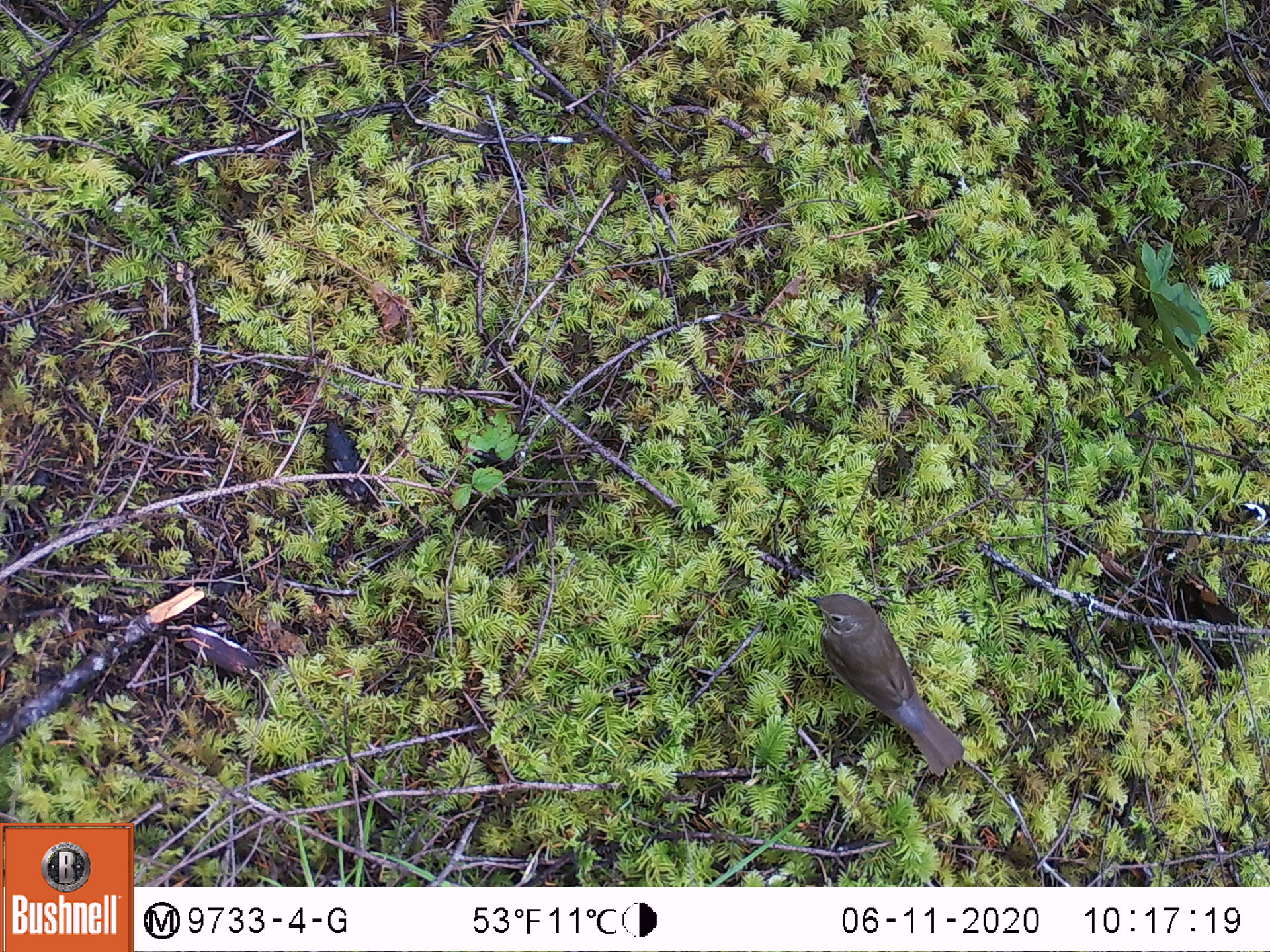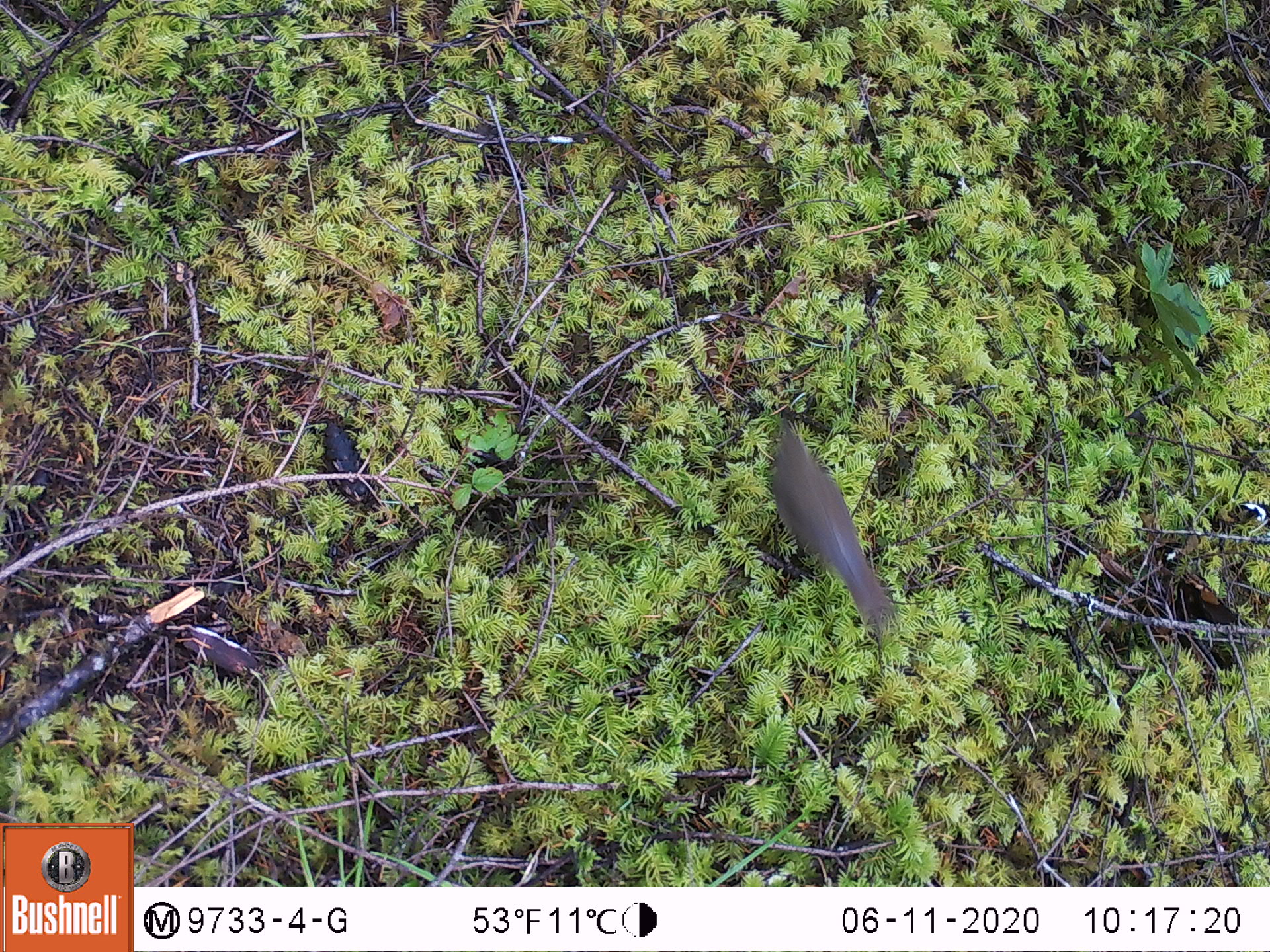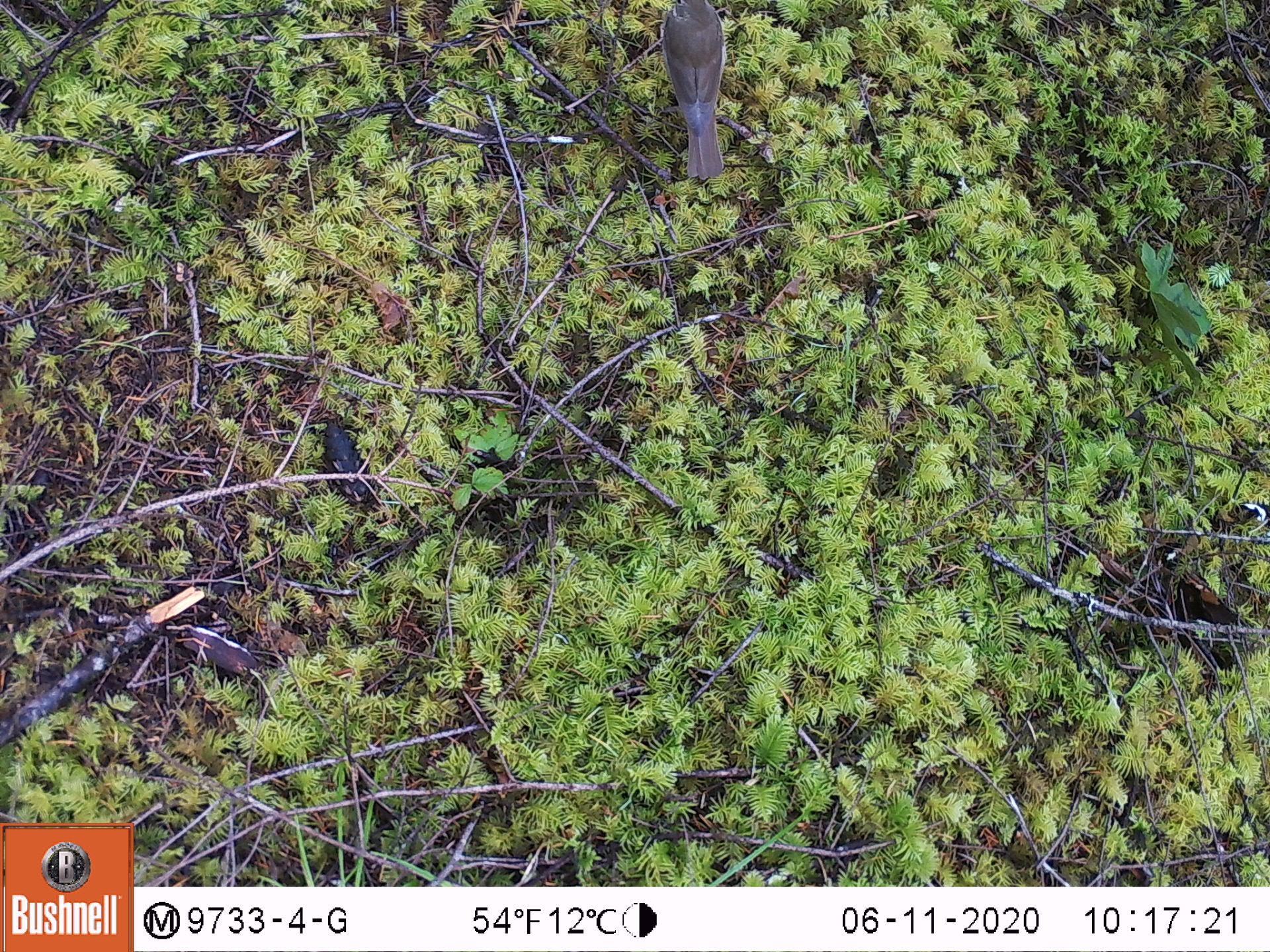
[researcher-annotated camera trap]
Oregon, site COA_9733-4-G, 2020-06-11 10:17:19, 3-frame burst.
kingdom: Animalia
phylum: Chordata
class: Aves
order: Passeriformes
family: Turdidae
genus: Catharus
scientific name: Catharus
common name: brown thrushes and nightingale-thrushes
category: catharus species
Catharus species (brown thrushes and nightingale-thrushes) (Catharus).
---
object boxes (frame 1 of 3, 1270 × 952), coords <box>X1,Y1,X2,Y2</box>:
catharus species: <box>812,591,965,777</box>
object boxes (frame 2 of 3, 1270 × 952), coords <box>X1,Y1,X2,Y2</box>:
catharus species: <box>768,424,895,625</box>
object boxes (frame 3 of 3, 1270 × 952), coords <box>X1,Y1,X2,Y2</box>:
catharus species: <box>654,1,727,179</box>